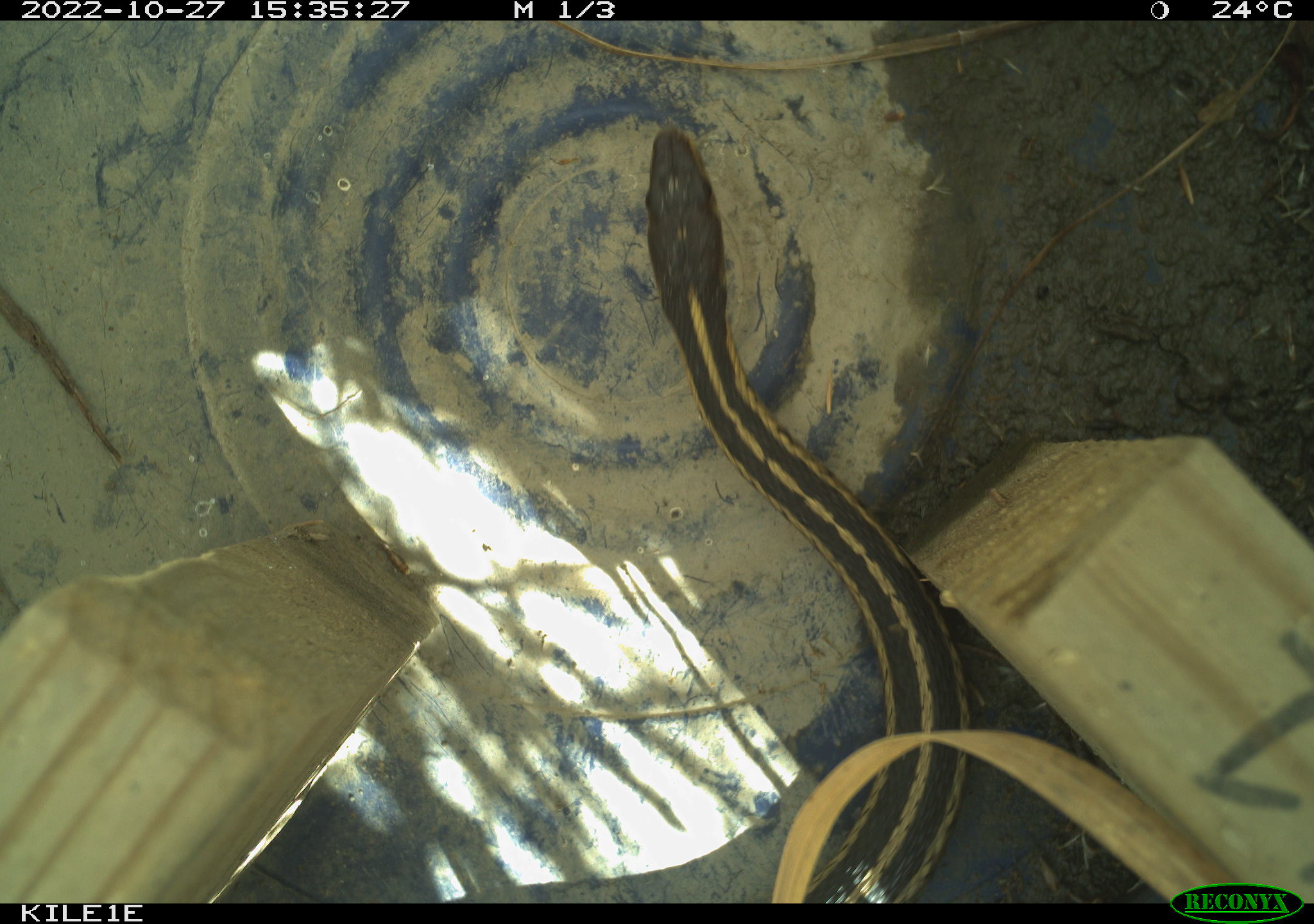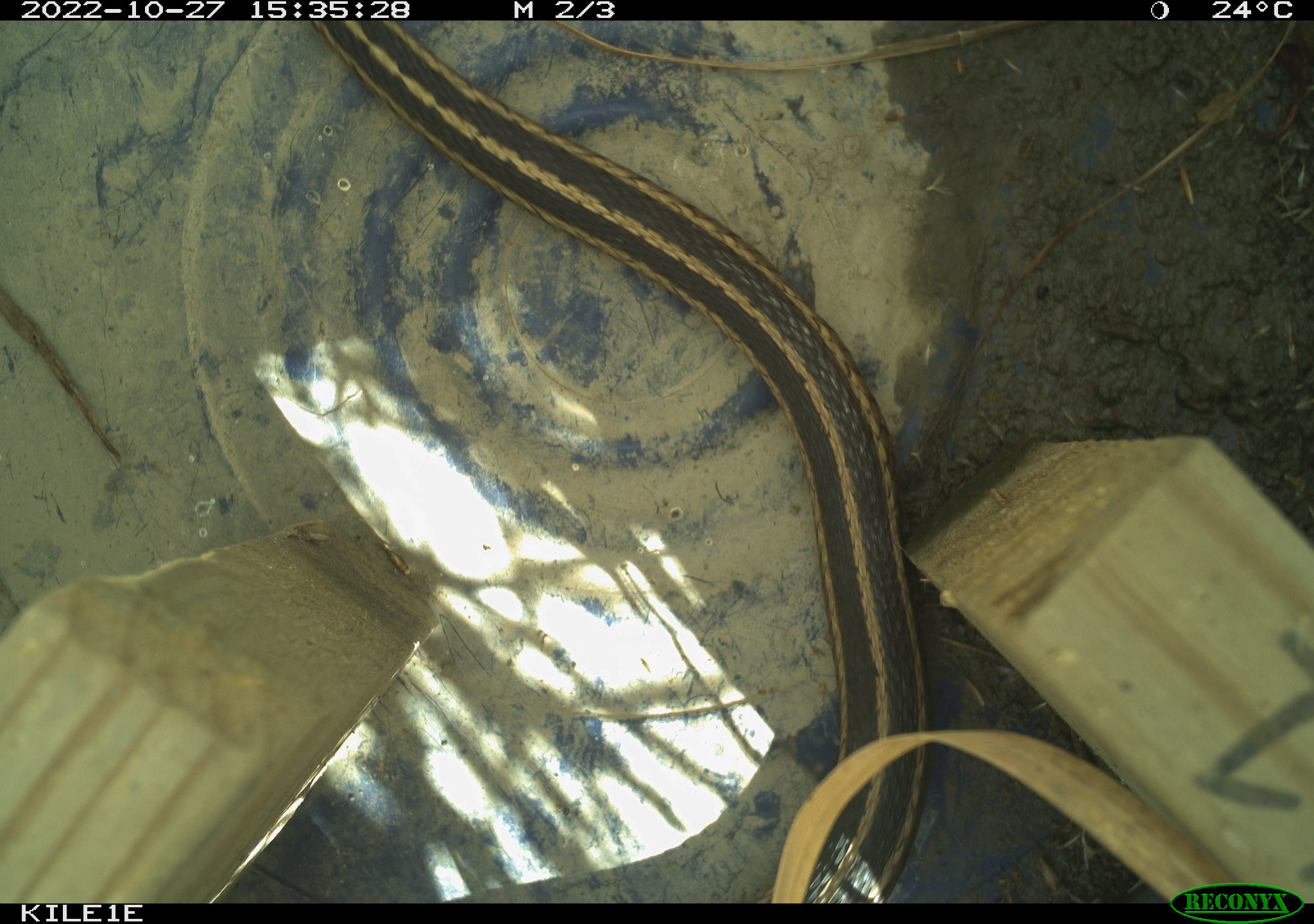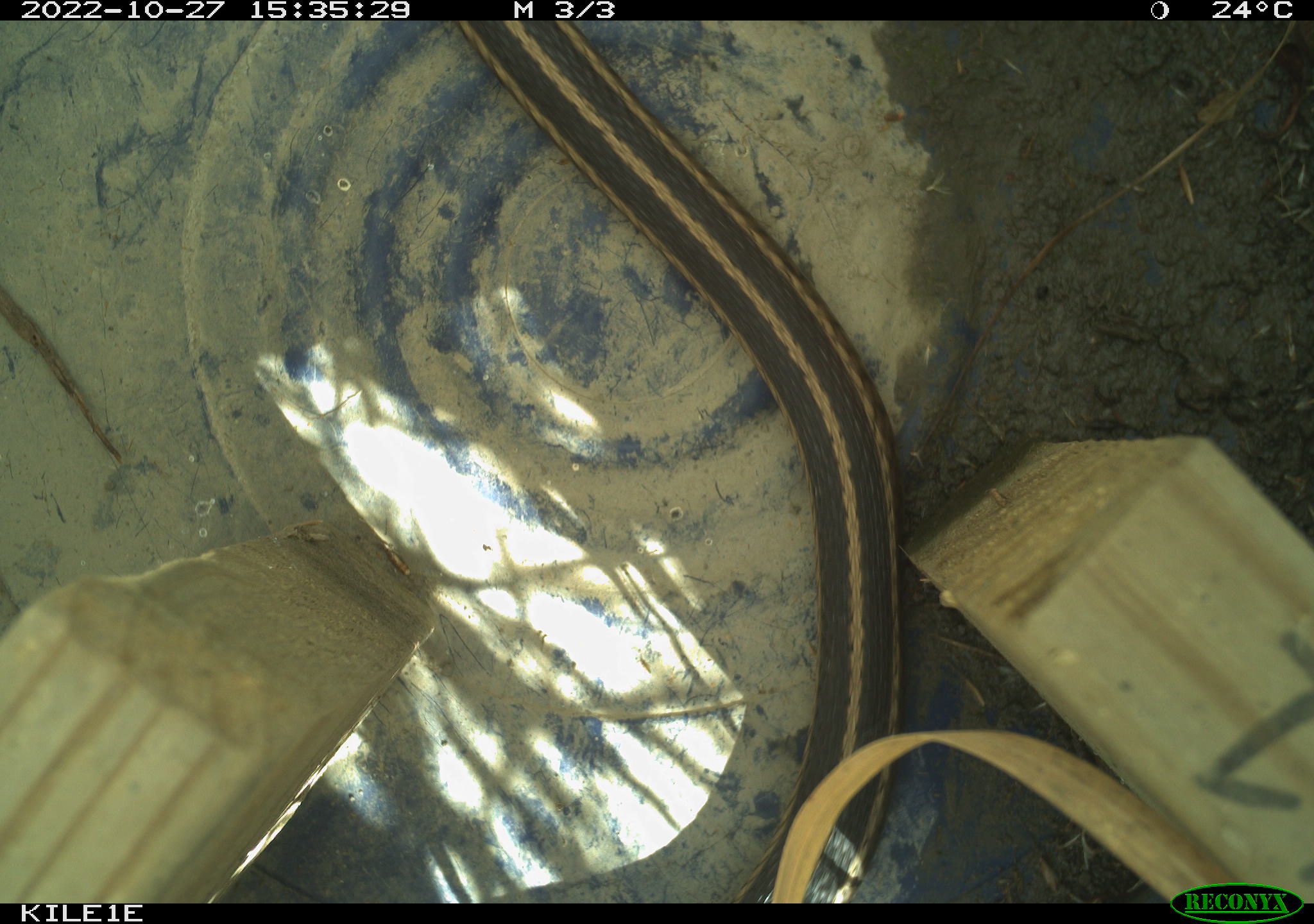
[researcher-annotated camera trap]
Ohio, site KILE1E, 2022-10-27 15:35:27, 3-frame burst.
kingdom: Animalia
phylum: Chordata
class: Reptilia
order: Squamata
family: Colubridae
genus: Thamnophis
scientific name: Thamnophis sirtalis sirtalis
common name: eastern gartersnake